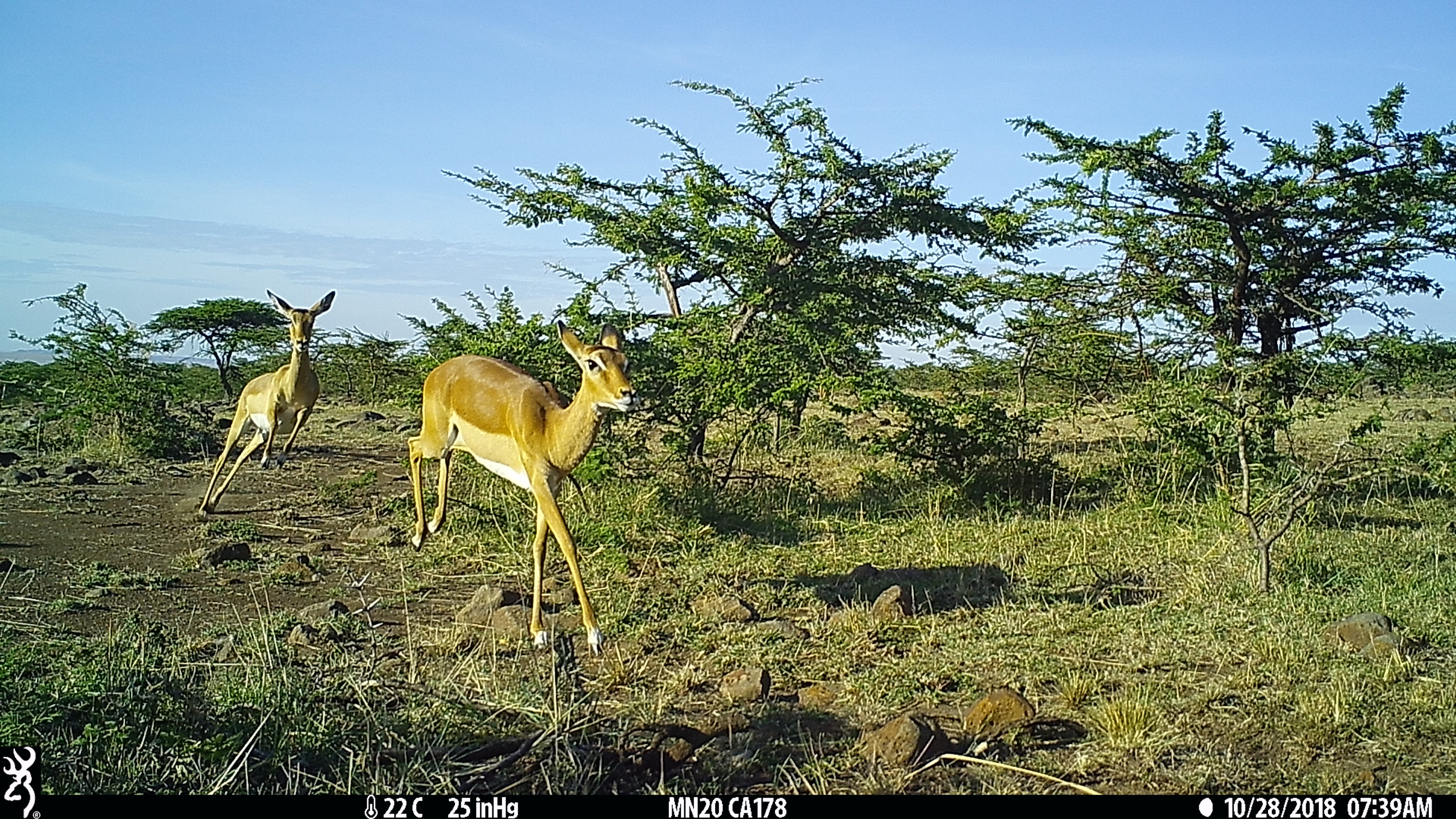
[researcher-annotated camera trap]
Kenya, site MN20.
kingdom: Animalia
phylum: Chordata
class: Mammalia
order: Artiodactyla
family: Bovidae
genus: Aepyceros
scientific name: Aepyceros melampus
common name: impala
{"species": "impala (Aepyceros melampus)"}